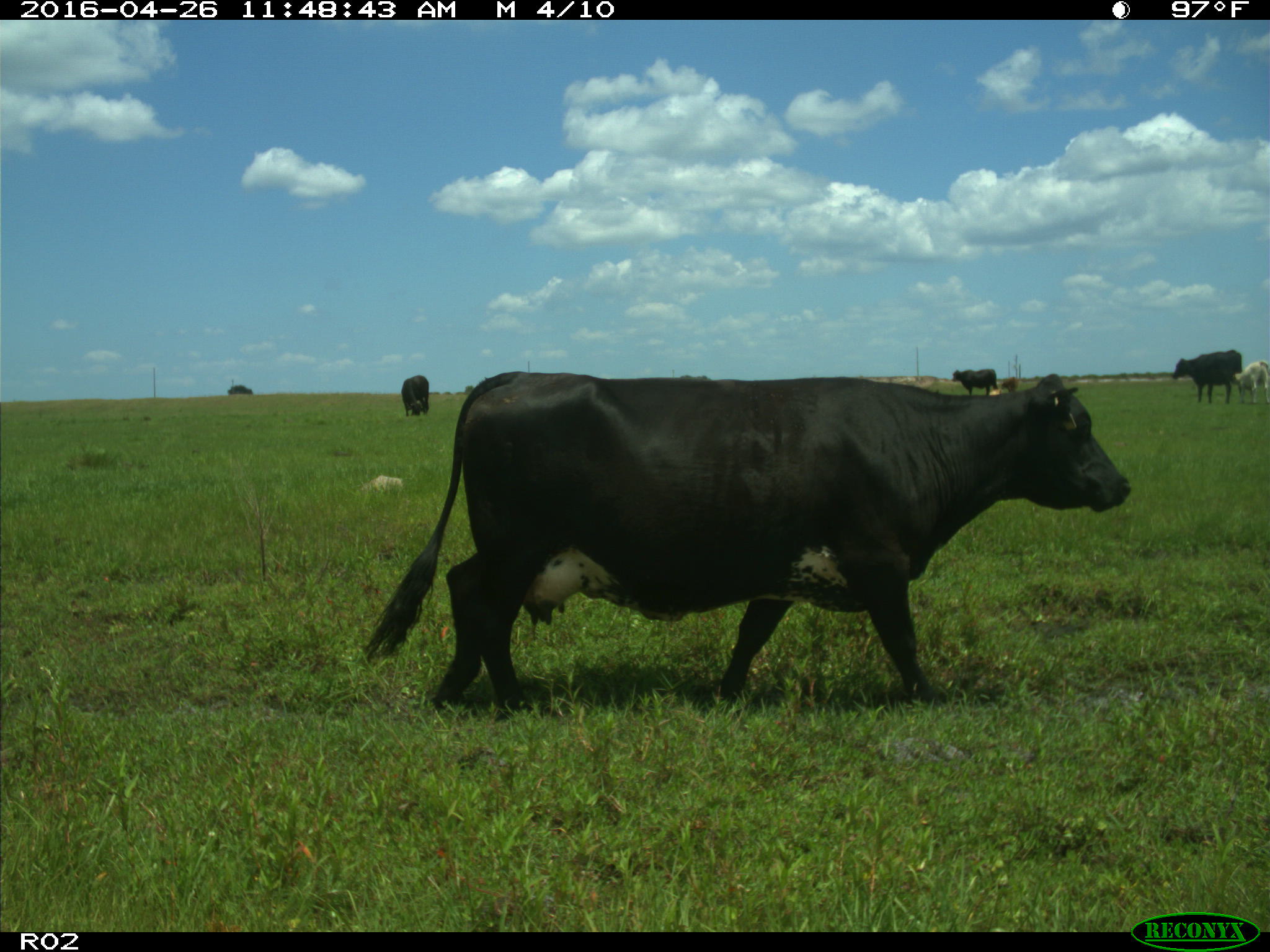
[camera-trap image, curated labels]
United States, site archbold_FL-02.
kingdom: Animalia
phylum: Chordata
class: Mammalia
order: Artiodactyla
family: Bovidae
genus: Bos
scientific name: Bos taurus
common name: domestic cow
Bos taurus (domestic cow).